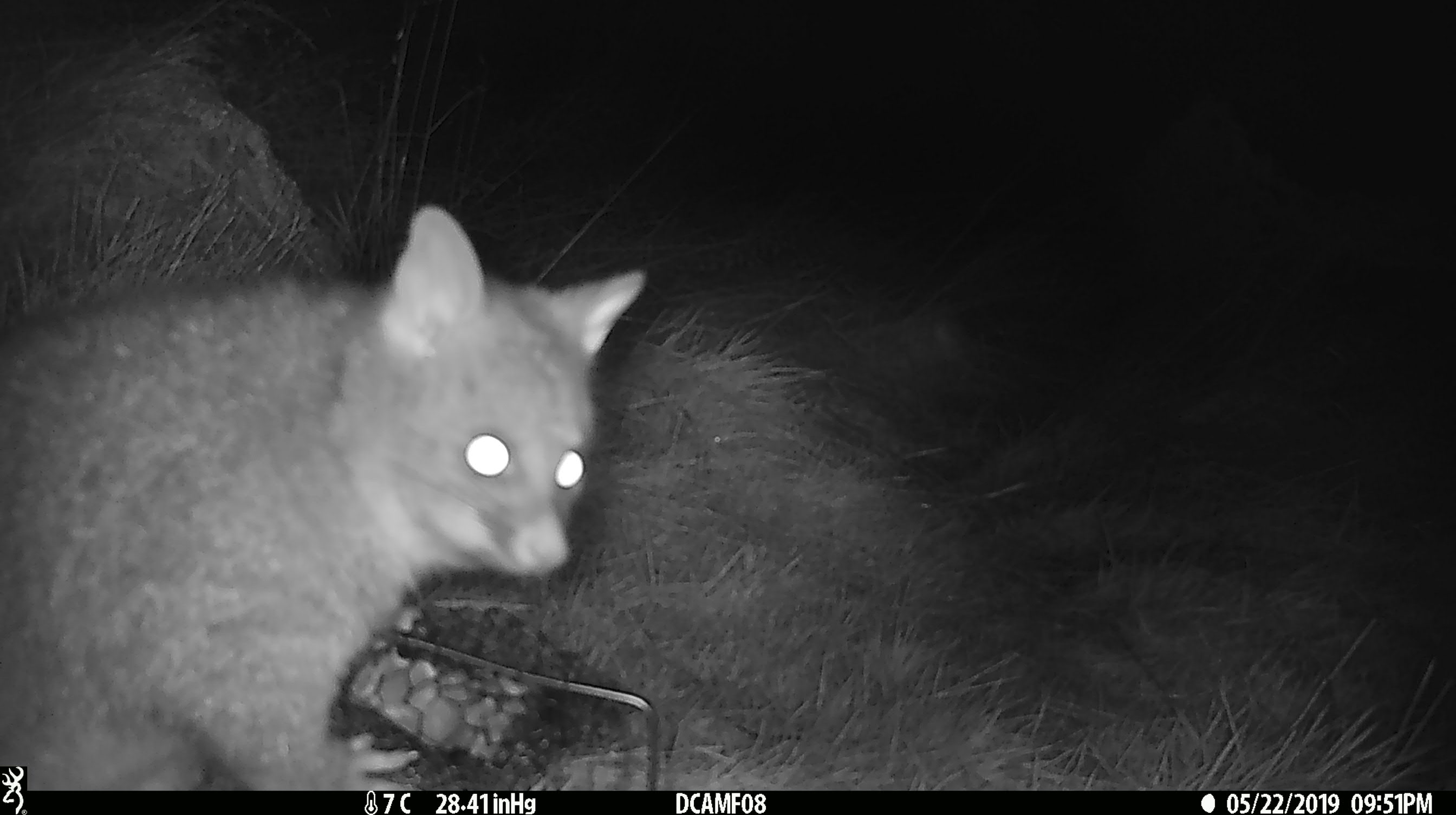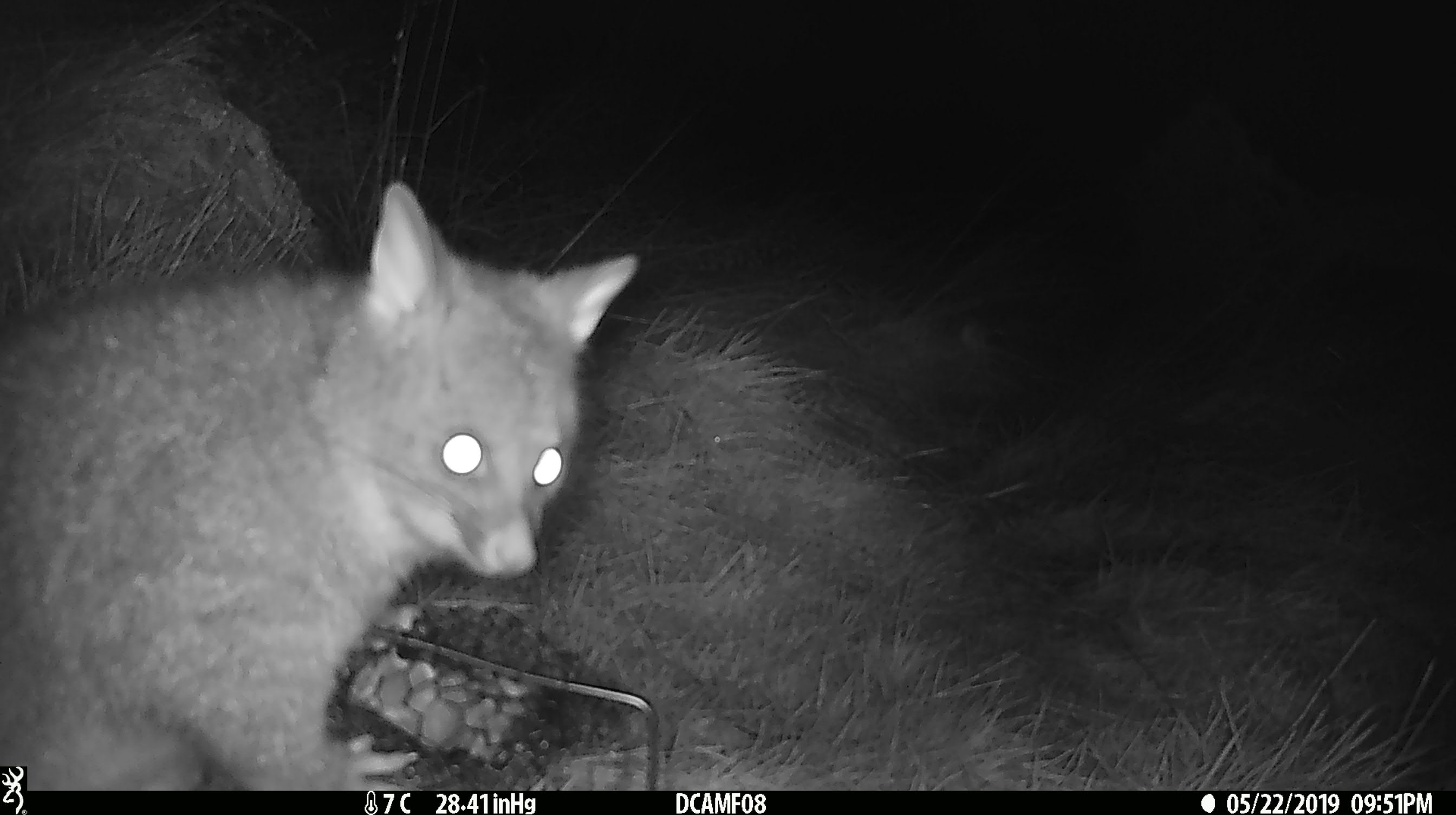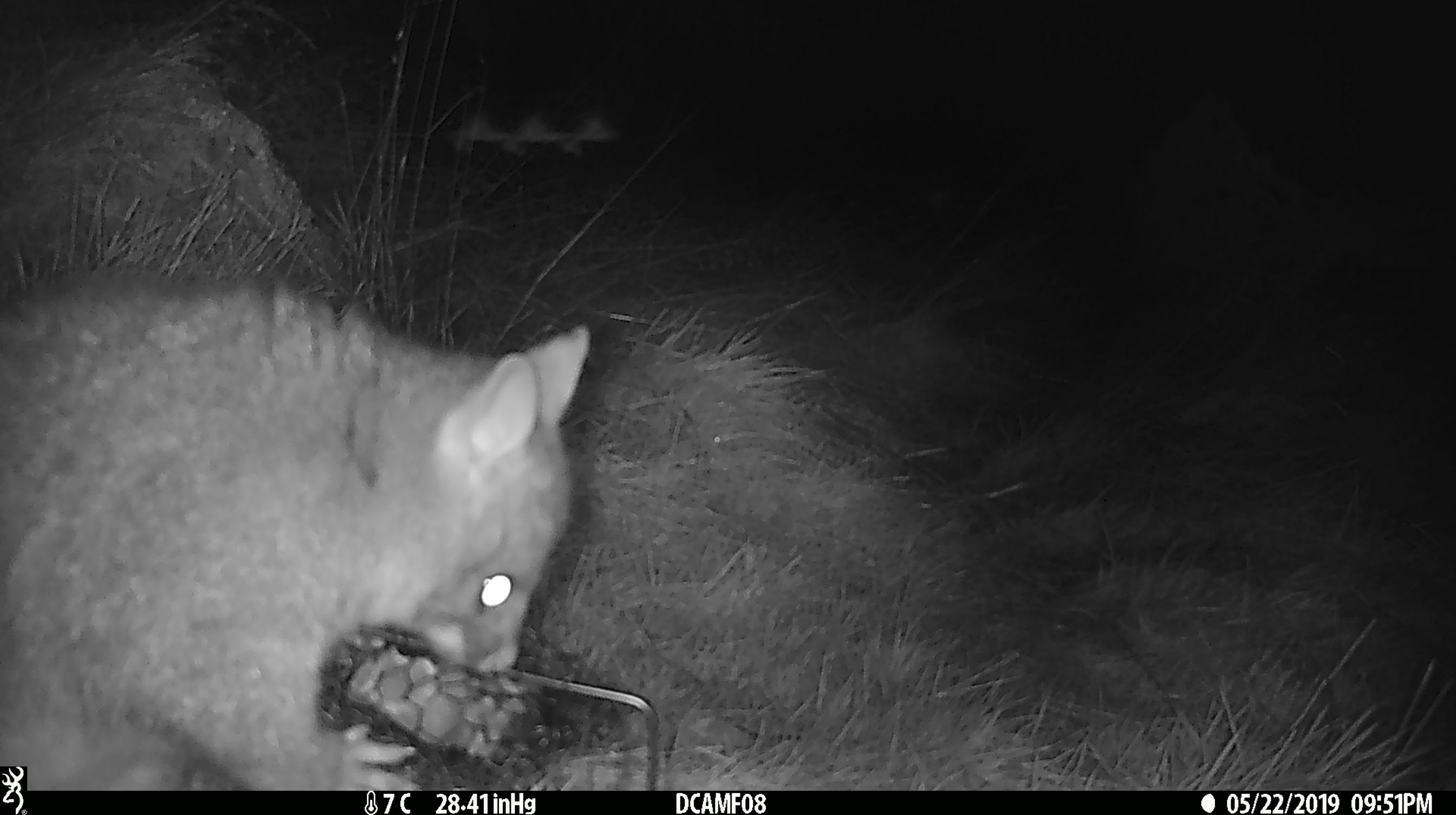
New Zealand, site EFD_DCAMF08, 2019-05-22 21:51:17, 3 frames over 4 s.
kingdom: Animalia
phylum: Chordata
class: Mammalia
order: Diprotodontia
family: Phalangeridae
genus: Trichosurus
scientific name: Trichosurus vulpecula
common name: common brushtail possum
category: possum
Possum (common brushtail possum) (Trichosurus vulpecula).